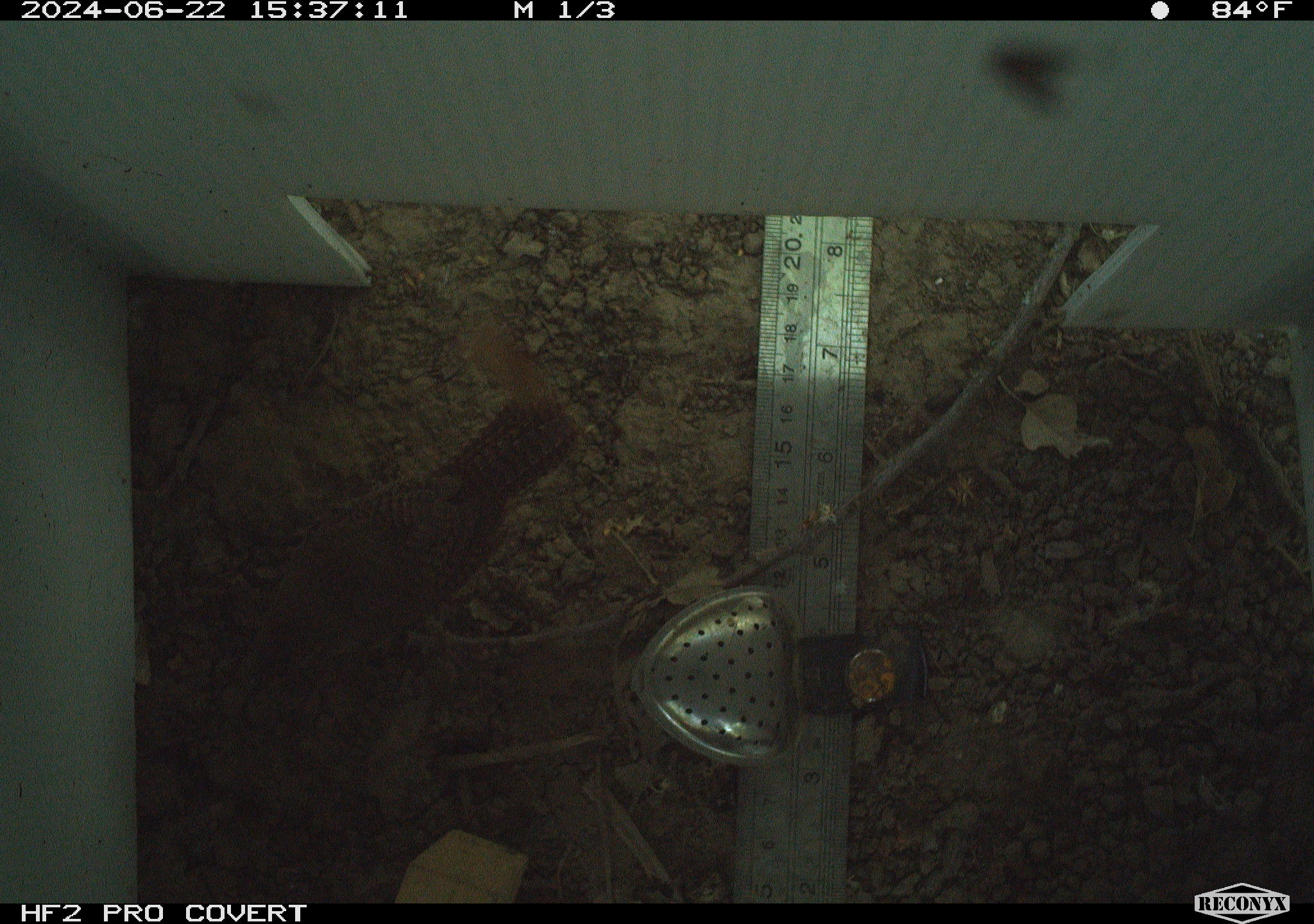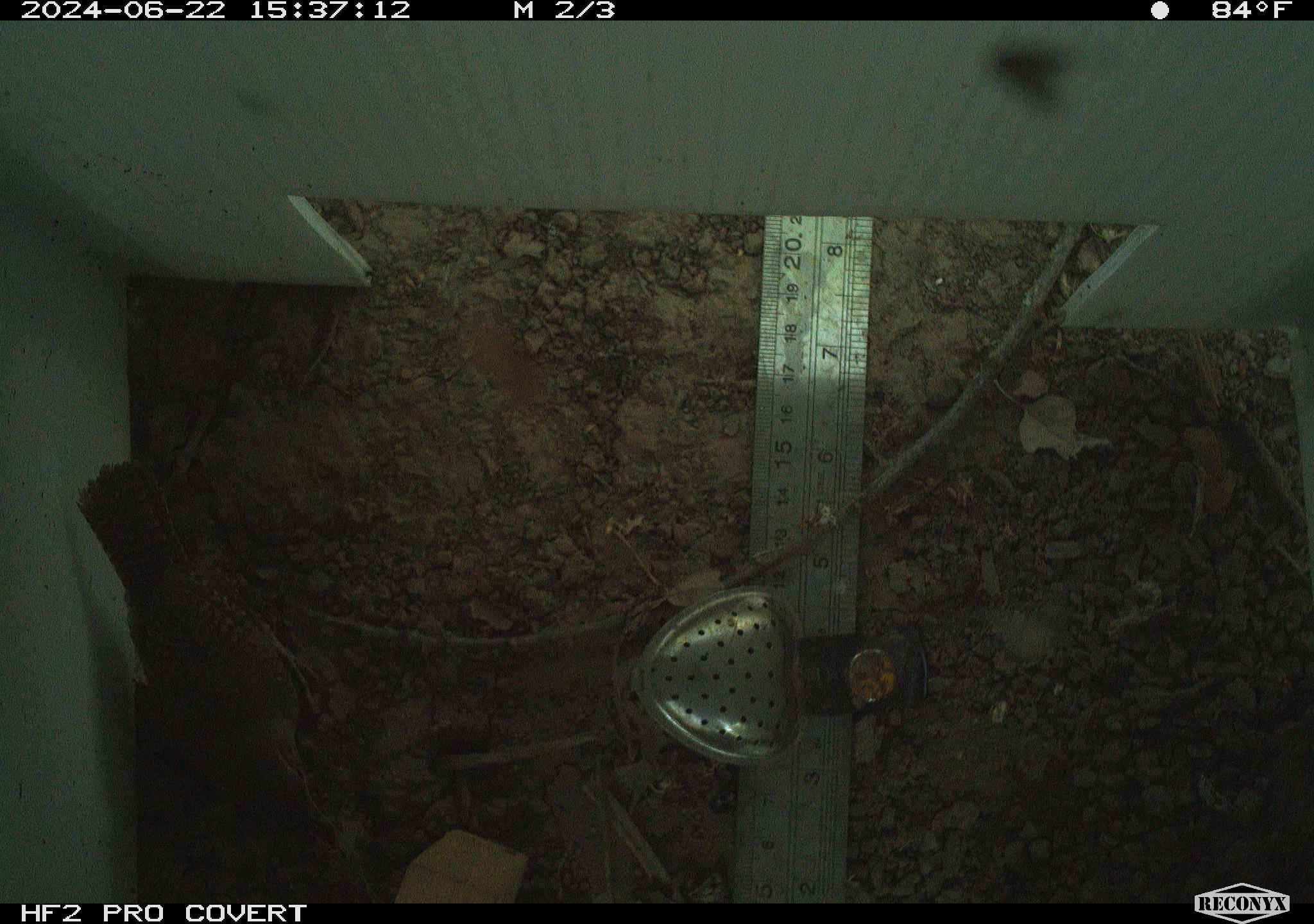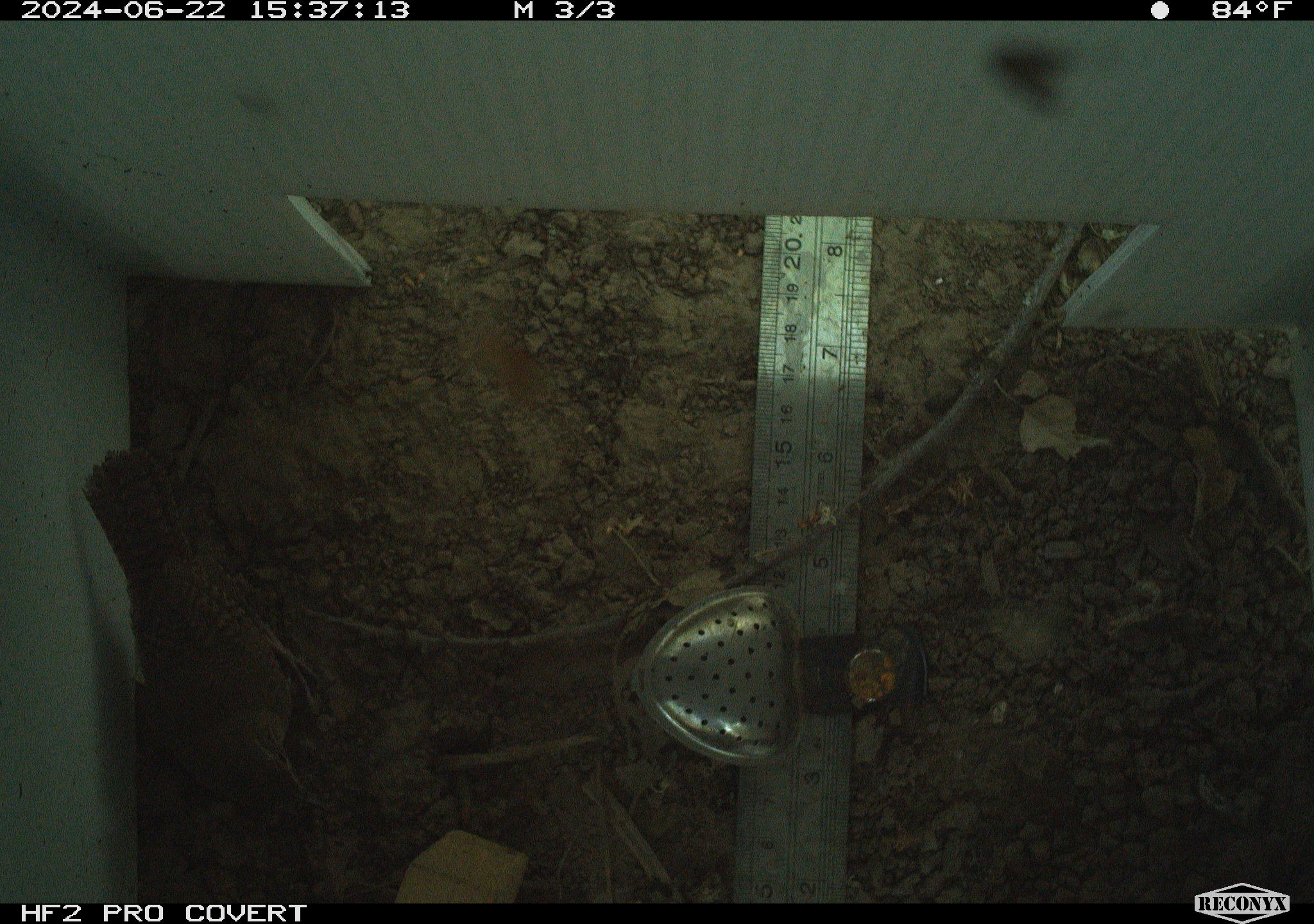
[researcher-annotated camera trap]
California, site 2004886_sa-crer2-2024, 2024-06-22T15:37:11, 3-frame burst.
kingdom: Animalia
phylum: Chordata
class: Aves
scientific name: Aves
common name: bird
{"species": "bird (Aves)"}